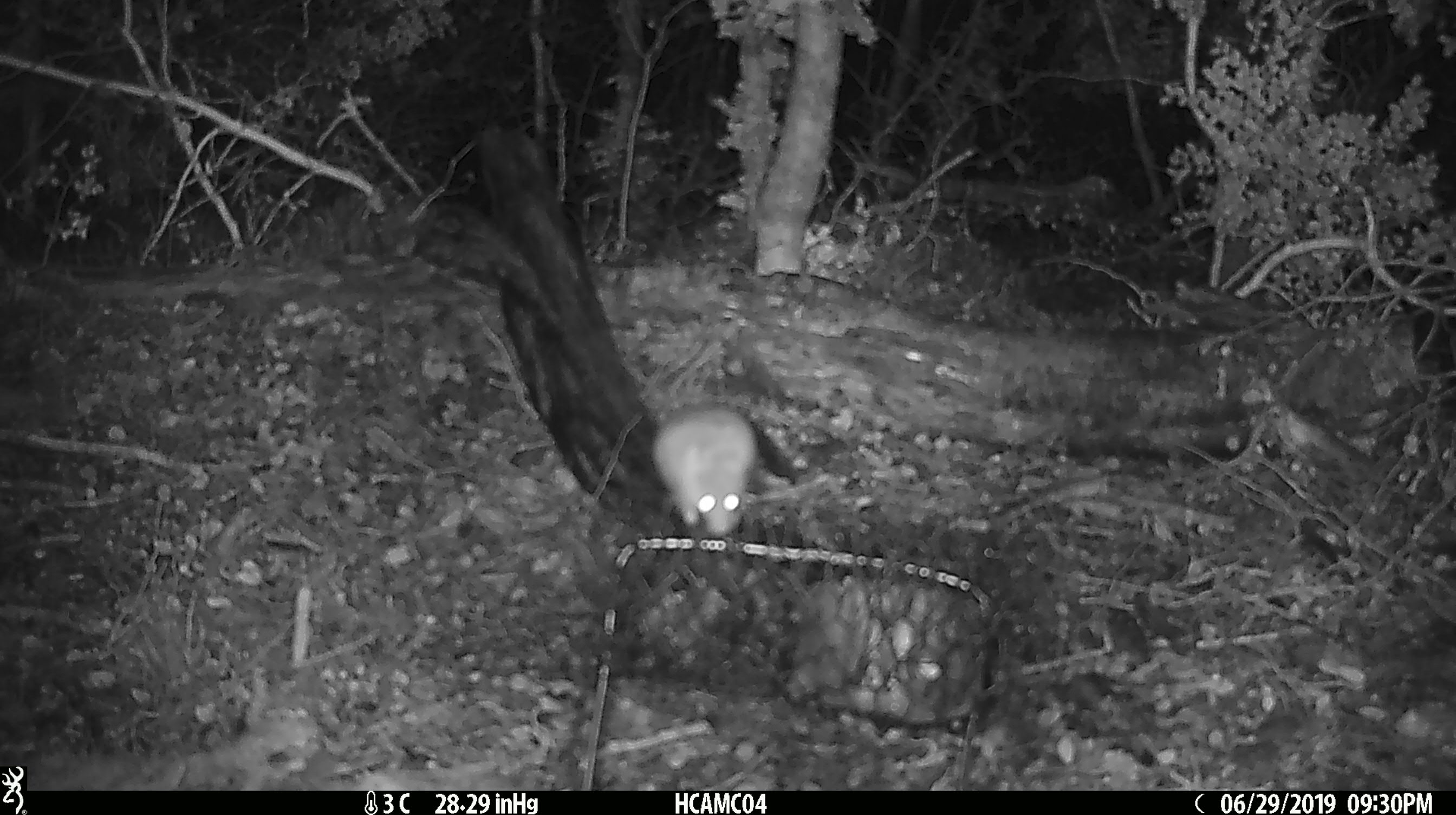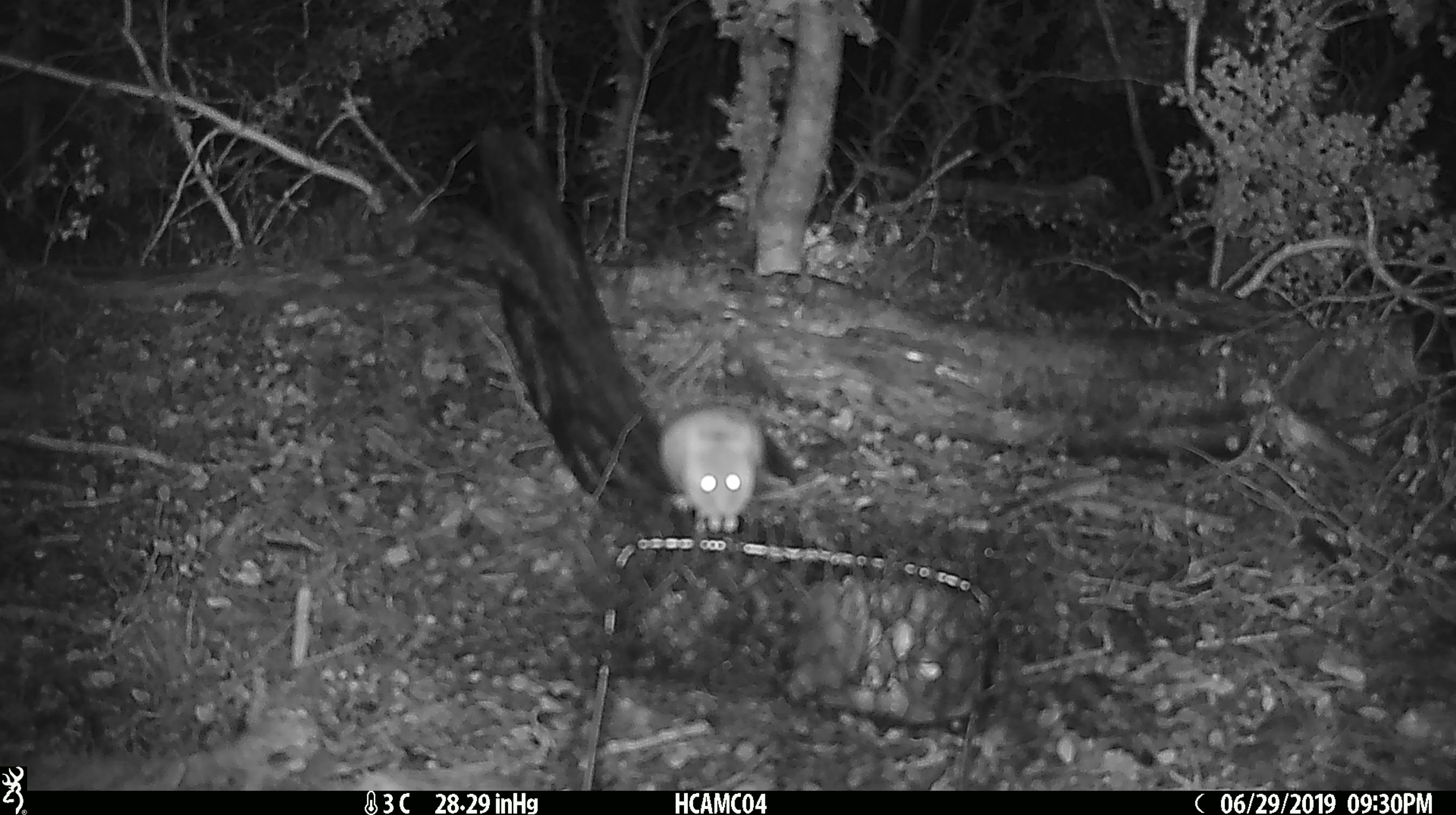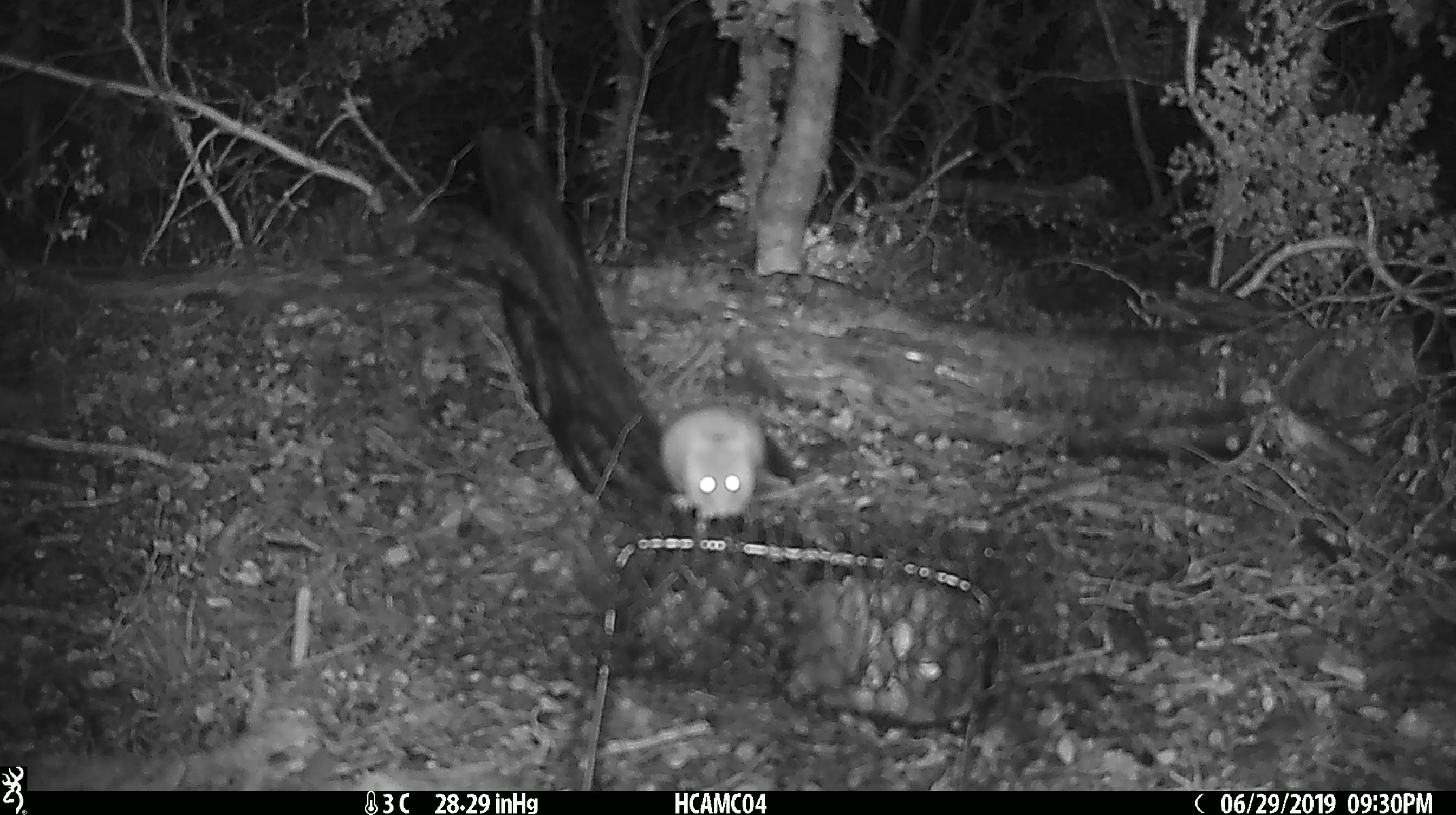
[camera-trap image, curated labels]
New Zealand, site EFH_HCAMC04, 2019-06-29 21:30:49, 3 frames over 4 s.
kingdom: Animalia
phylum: Chordata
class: Mammalia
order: Rodentia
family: Muridae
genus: Mus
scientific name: Mus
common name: mouse